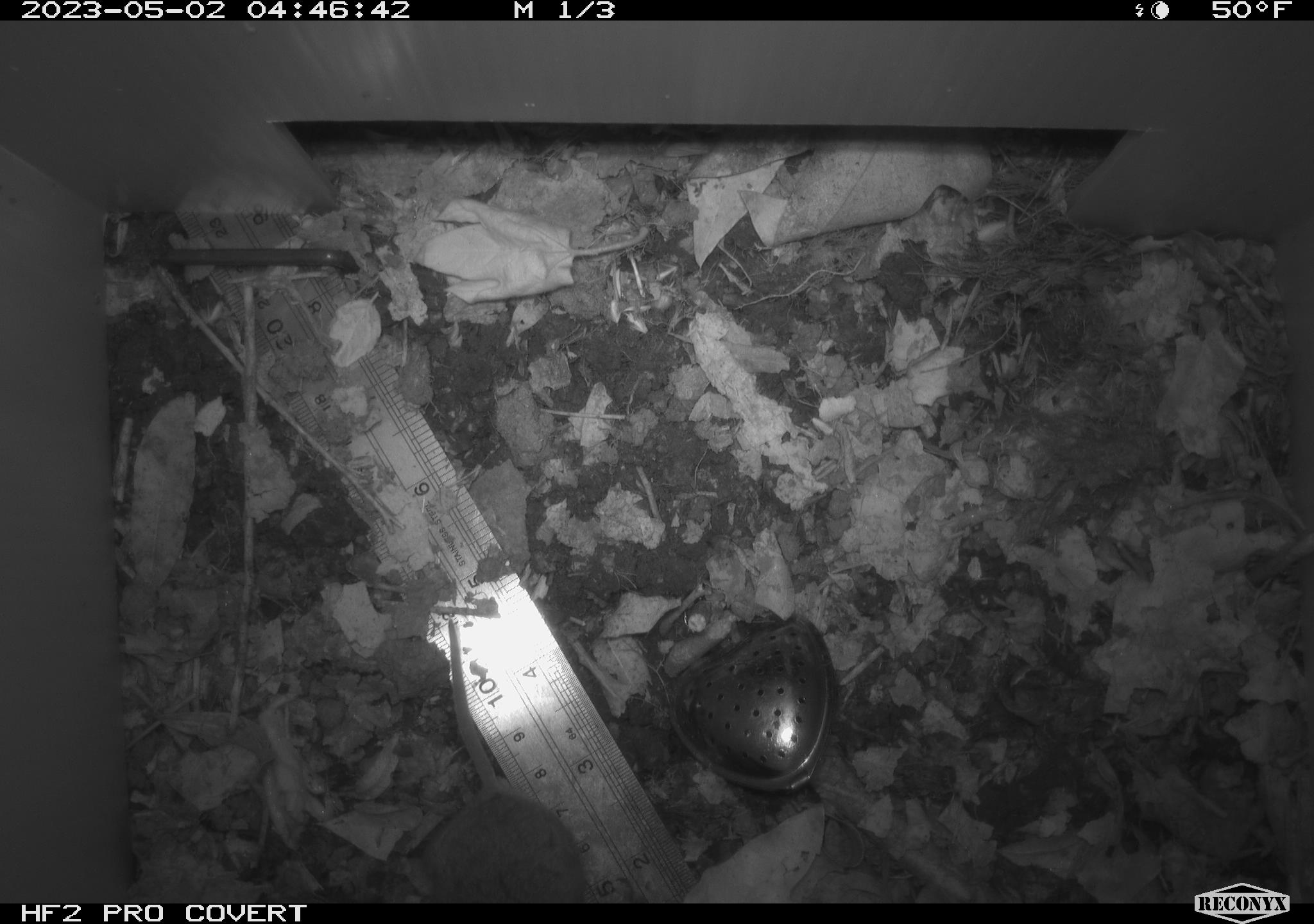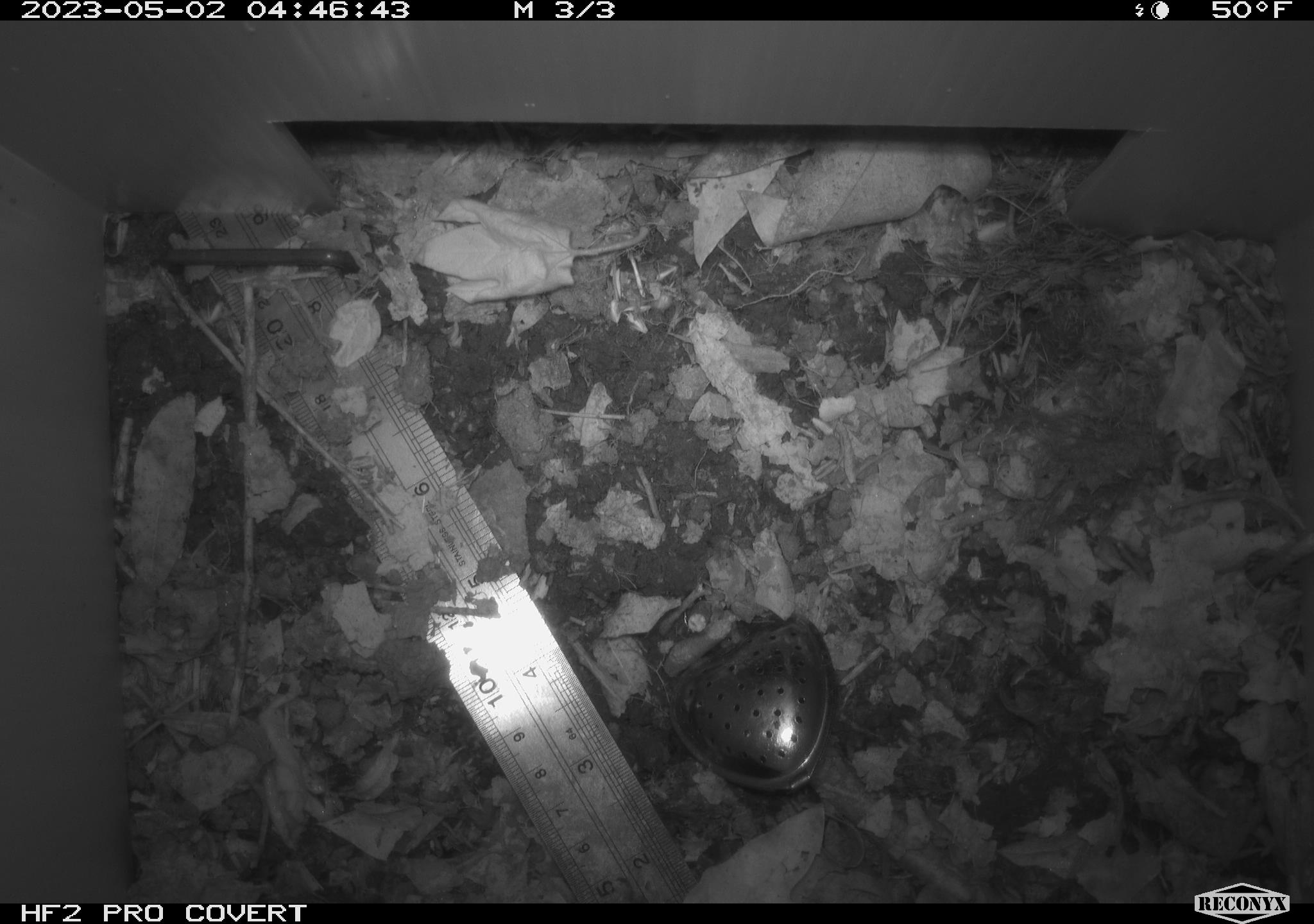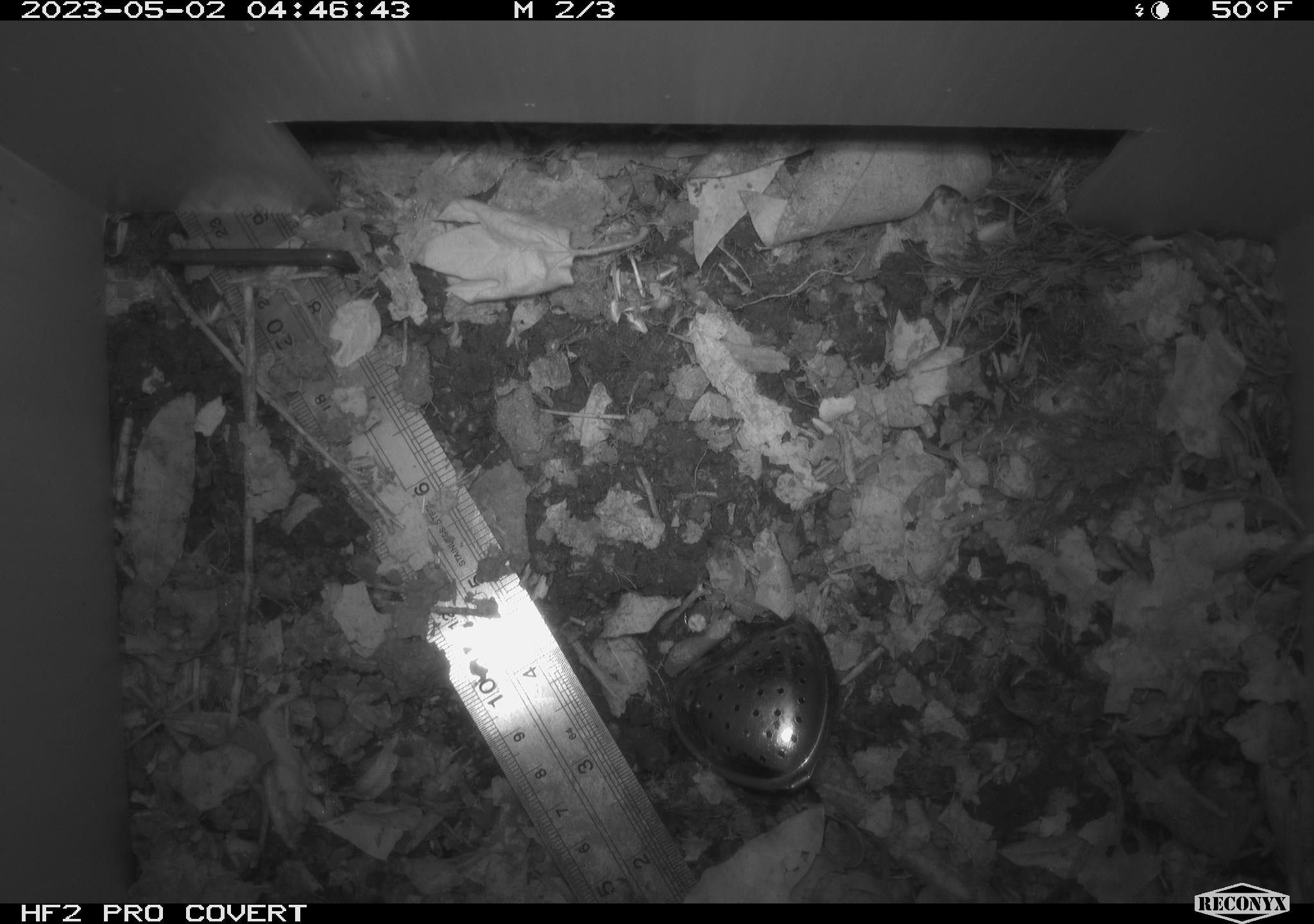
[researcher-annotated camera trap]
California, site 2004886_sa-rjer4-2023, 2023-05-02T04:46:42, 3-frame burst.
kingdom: Animalia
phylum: Chordata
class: Mammalia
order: Rodentia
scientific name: Rodentia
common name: mouse species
Mouse species (Rodentia).